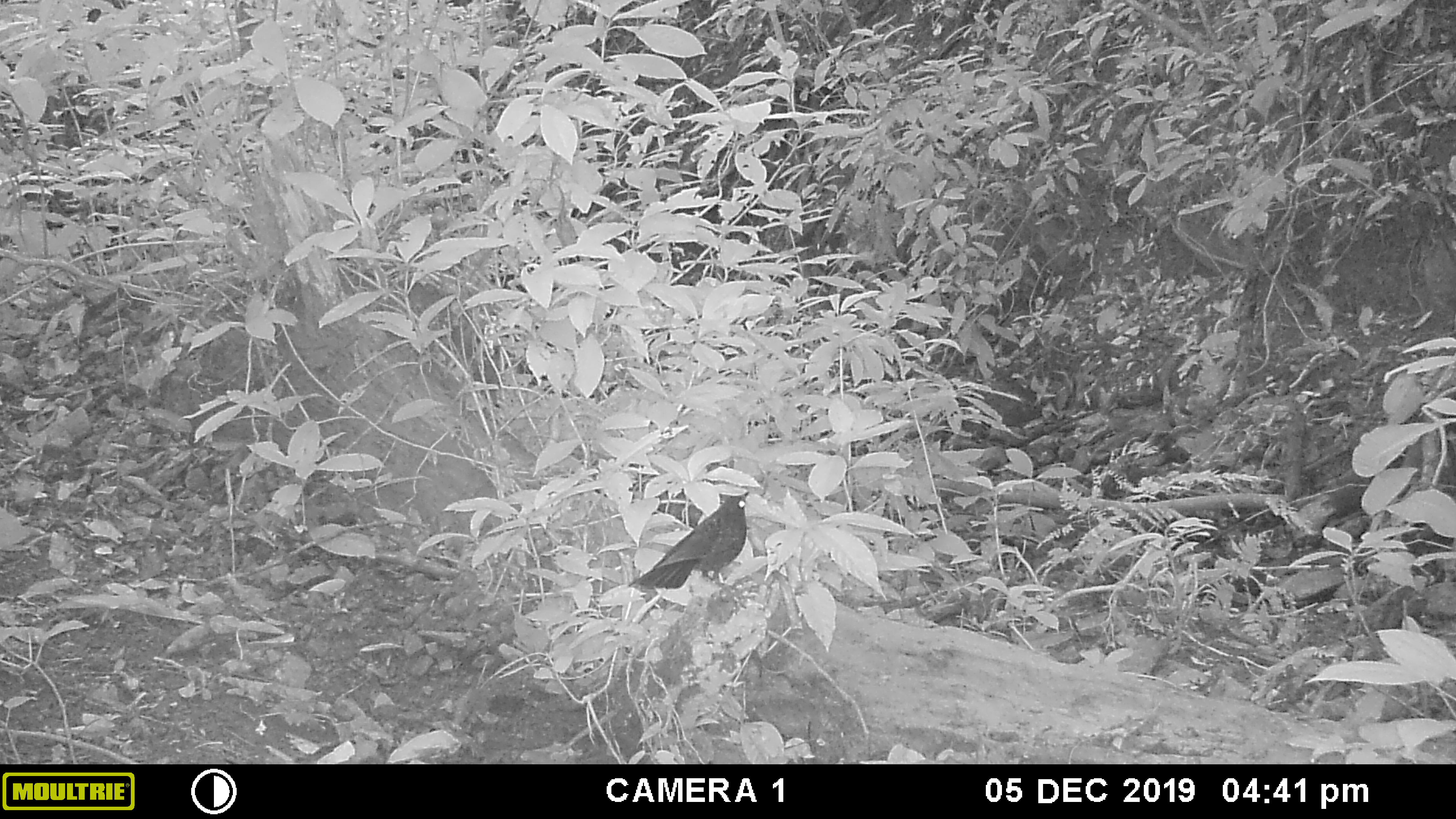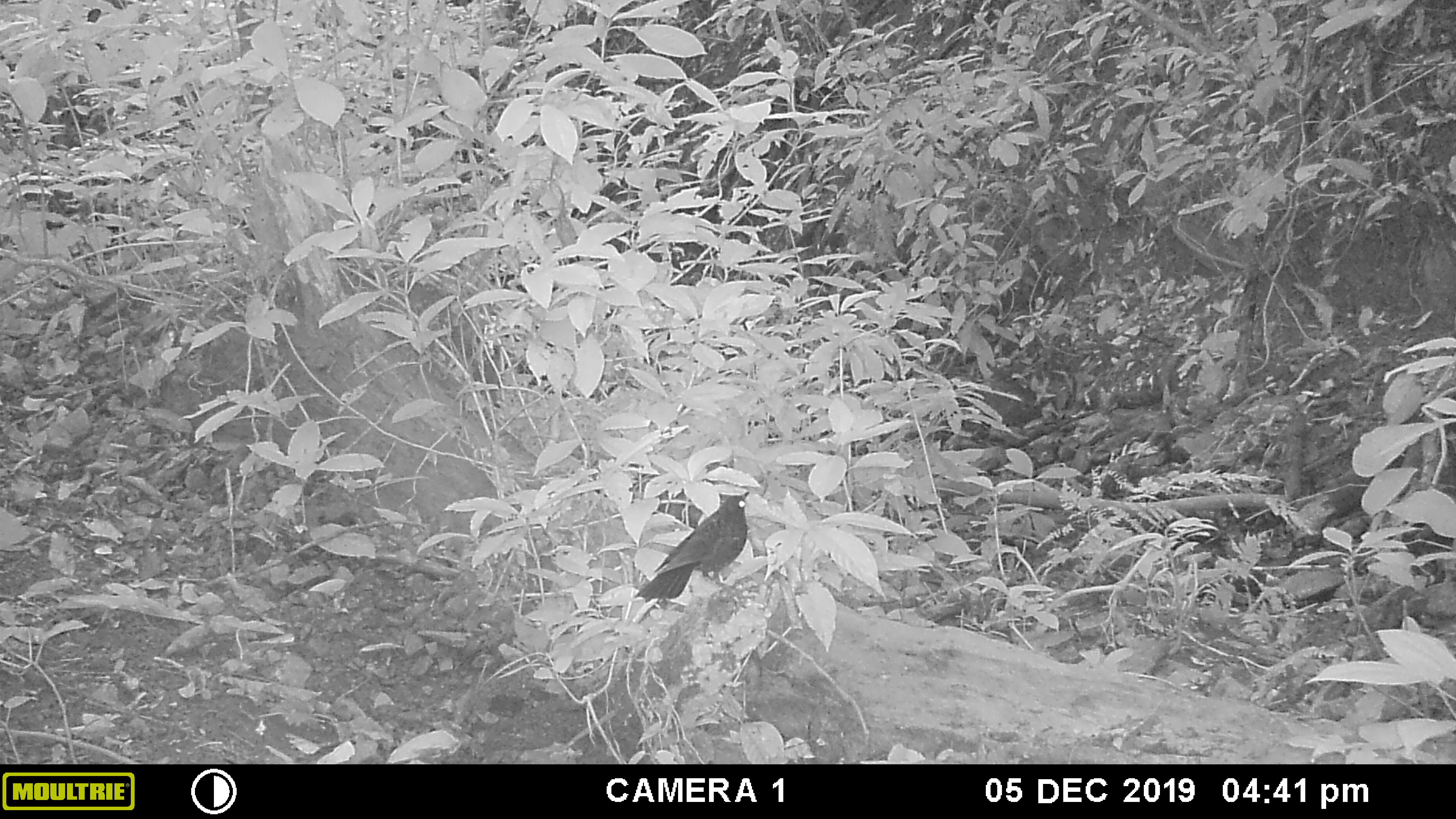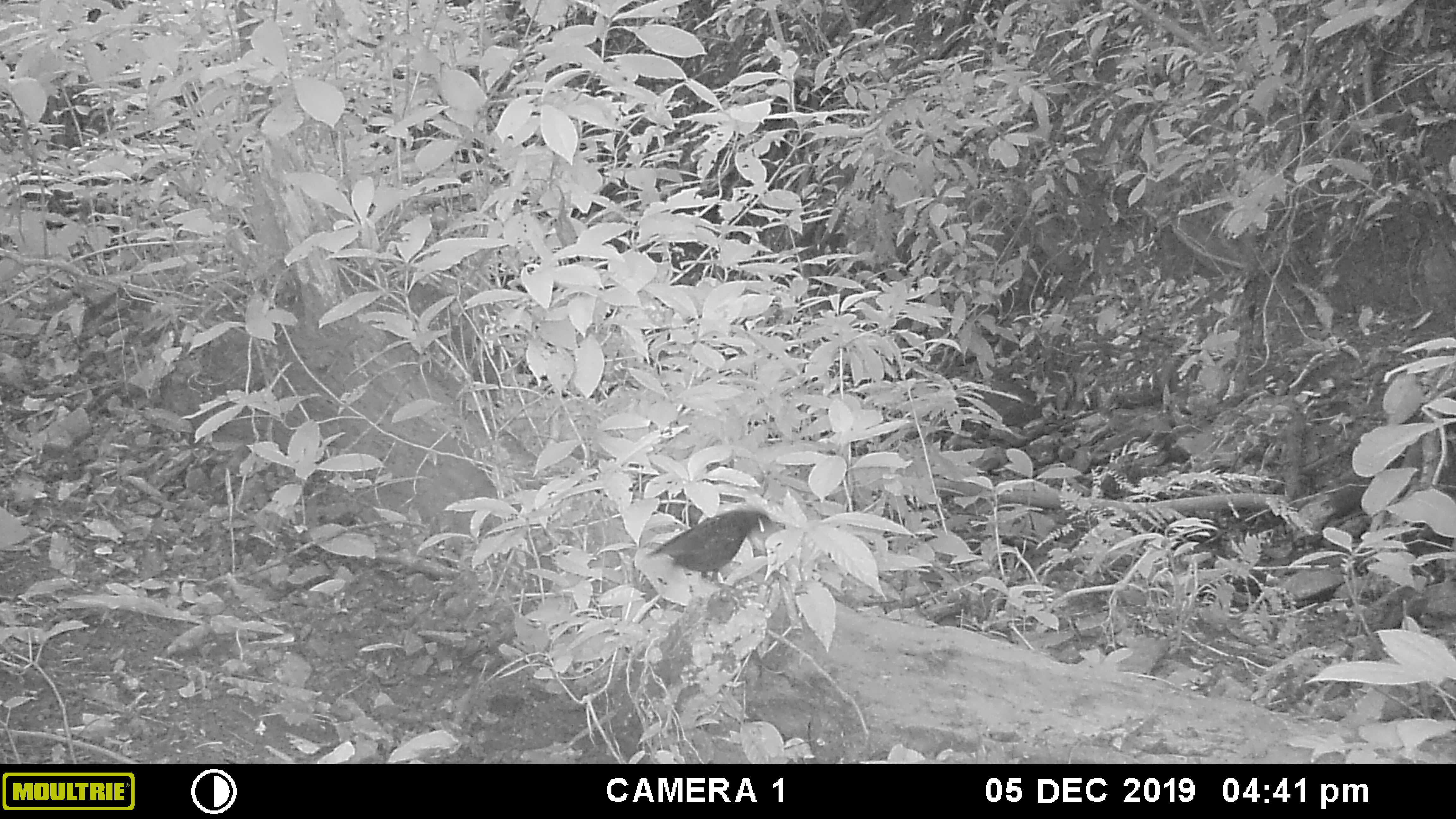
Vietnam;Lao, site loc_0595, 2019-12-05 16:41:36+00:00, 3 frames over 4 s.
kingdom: Animalia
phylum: Chordata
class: Aves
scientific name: Aves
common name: bird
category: unidentified bird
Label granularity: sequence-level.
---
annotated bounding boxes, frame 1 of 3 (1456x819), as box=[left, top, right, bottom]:
unidentified bird: box=[627, 490, 750, 590]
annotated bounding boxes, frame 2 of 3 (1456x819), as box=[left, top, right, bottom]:
unidentified bird: box=[632, 490, 749, 604]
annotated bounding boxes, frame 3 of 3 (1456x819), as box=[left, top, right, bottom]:
unidentified bird: box=[644, 508, 773, 591]